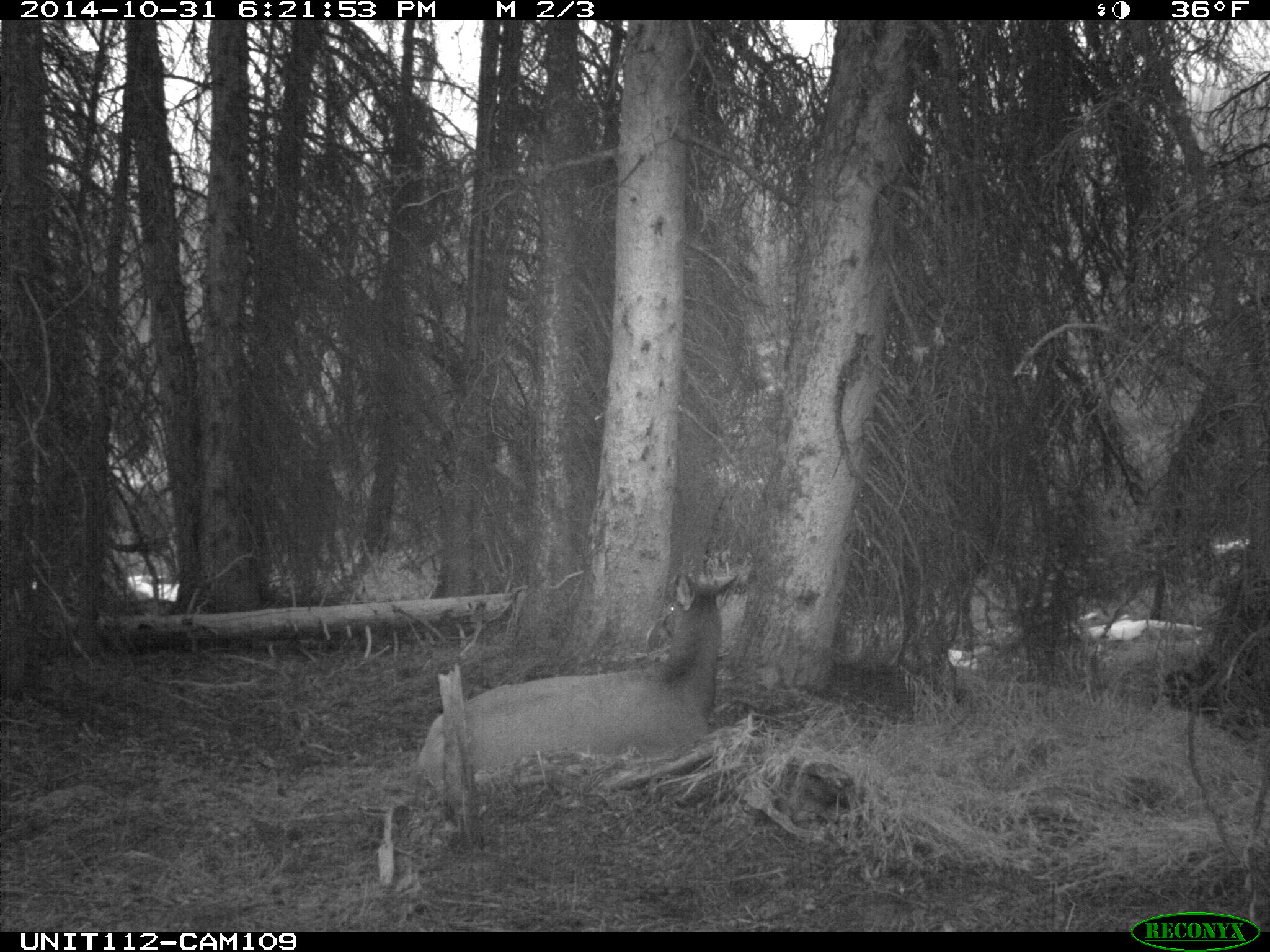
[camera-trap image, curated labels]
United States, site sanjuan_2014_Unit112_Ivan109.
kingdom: Animalia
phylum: Chordata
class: Mammalia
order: Artiodactyla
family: Cervidae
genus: Cervus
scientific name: Cervus elaphus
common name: red deer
Cervus elaphus (red deer).